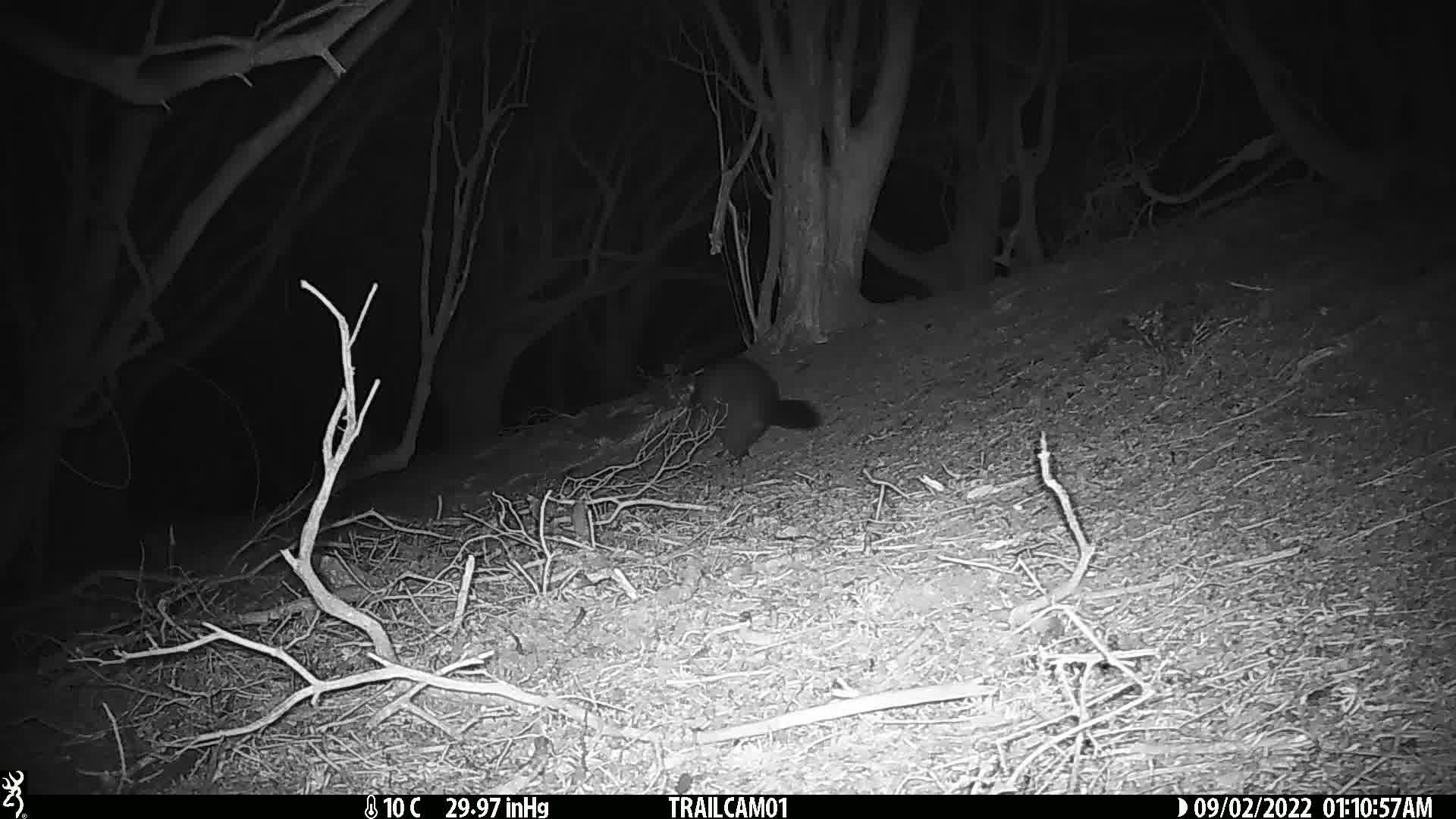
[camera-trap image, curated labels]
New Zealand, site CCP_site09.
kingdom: Animalia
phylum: Chordata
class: Mammalia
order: Diprotodontia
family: Phalangeridae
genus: Trichosurus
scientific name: Trichosurus vulpecula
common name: common brushtail possum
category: possum